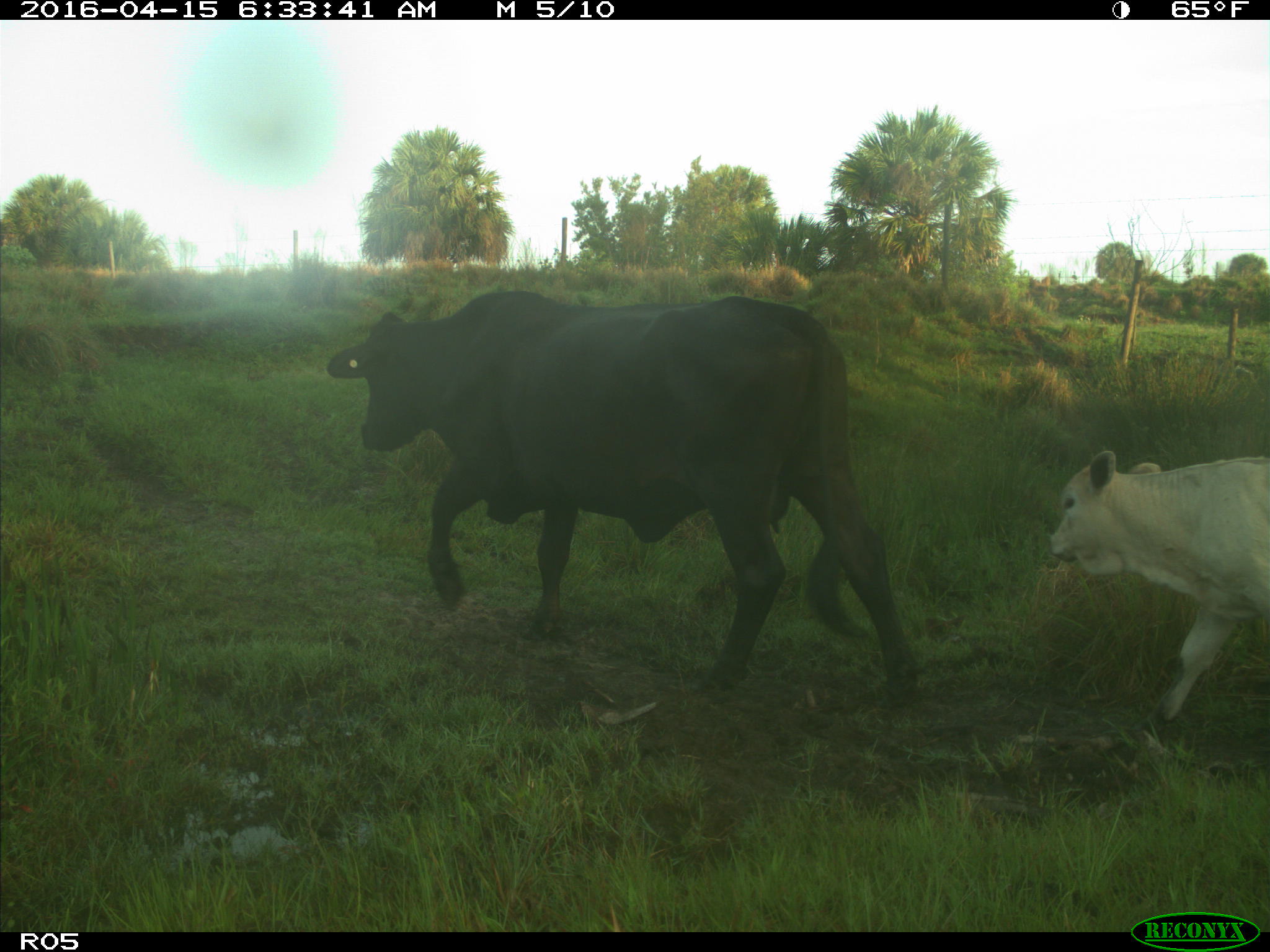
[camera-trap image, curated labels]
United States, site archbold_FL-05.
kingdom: Animalia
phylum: Chordata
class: Mammalia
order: Artiodactyla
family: Bovidae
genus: Bos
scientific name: Bos taurus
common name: domestic cow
Bos taurus (domestic cow).